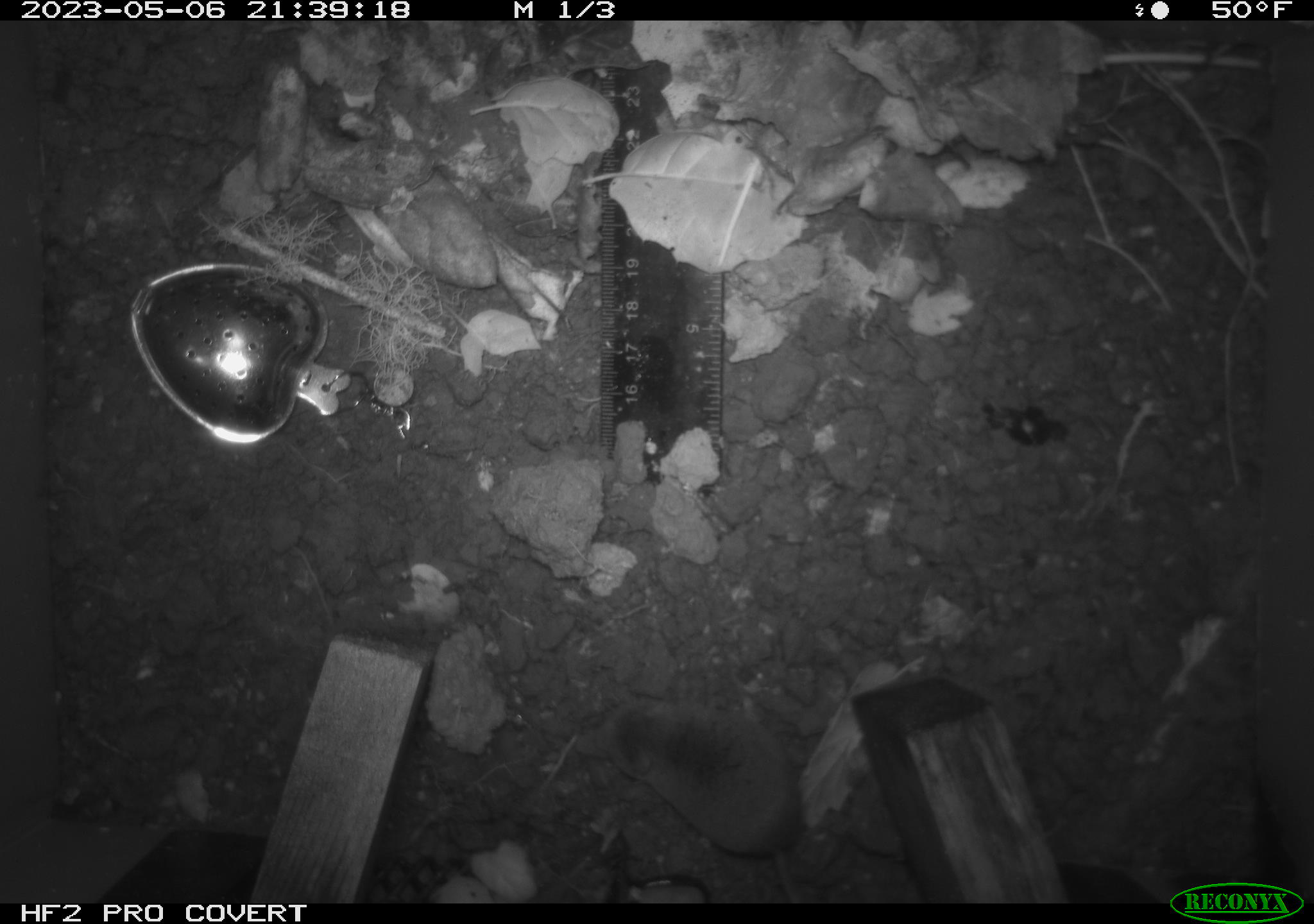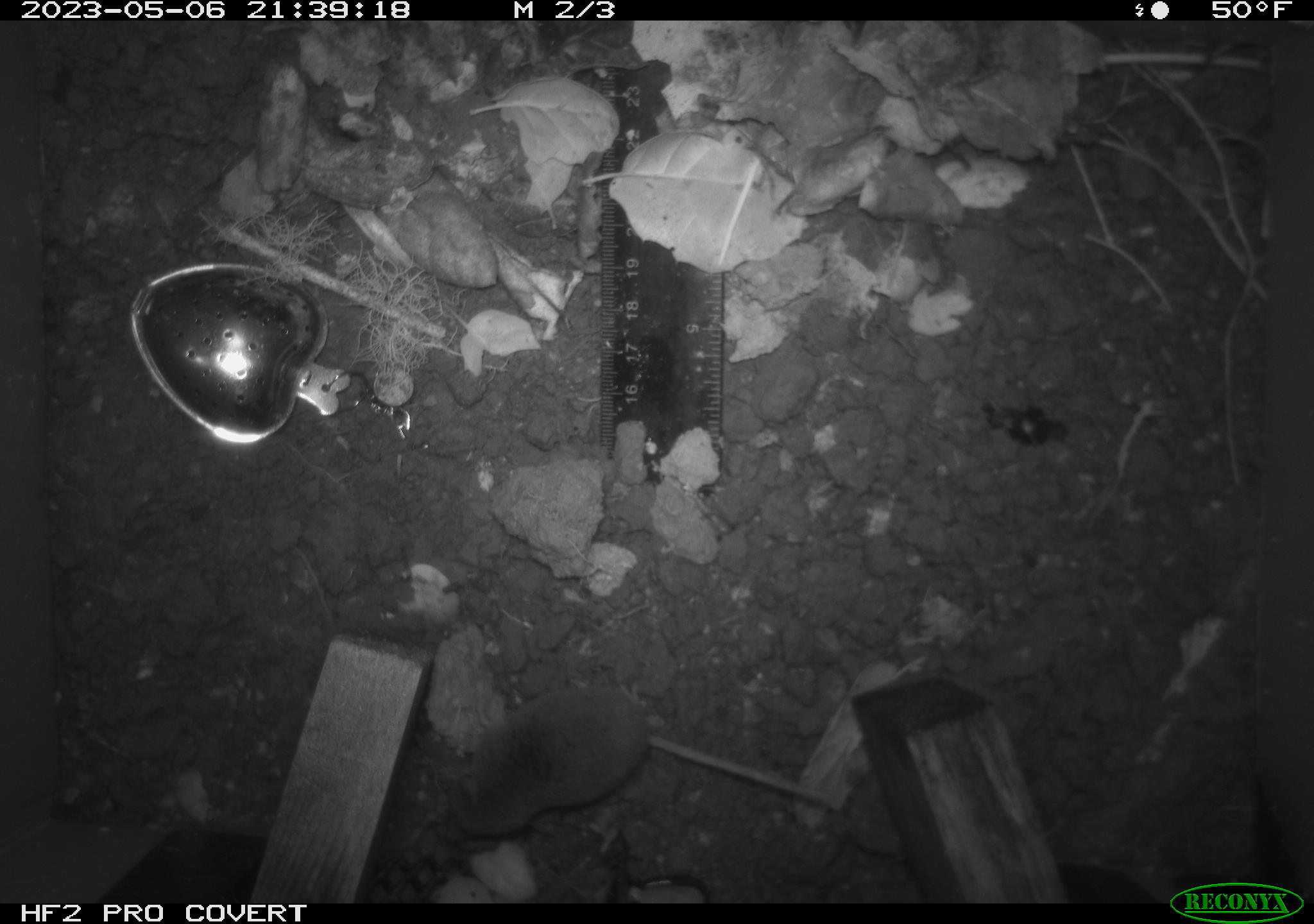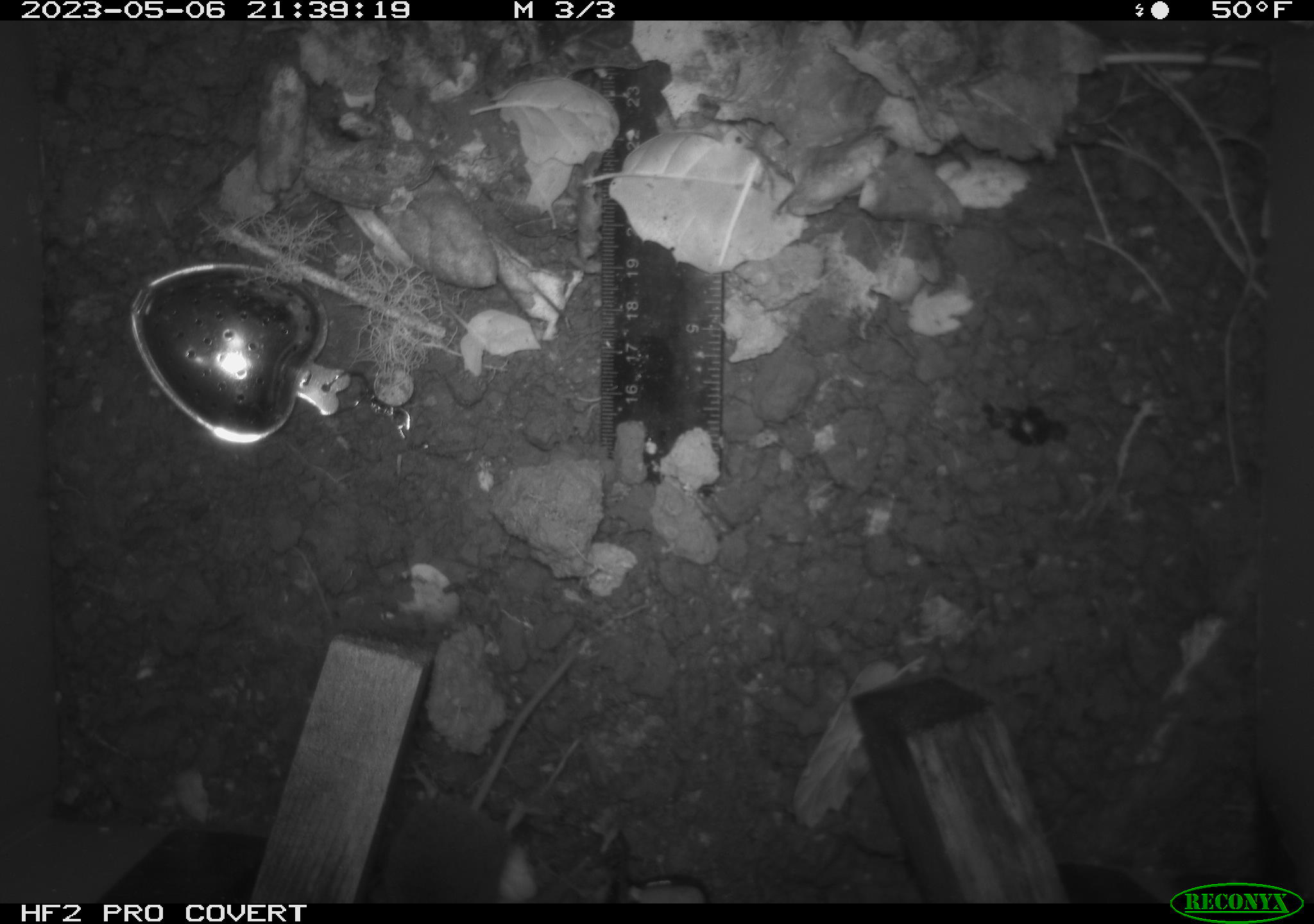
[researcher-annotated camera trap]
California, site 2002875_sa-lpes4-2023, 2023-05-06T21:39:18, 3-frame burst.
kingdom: Animalia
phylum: Chordata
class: Mammalia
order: Eulipotyphla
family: Soricidae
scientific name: Soricidae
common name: shrews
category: soricidae family